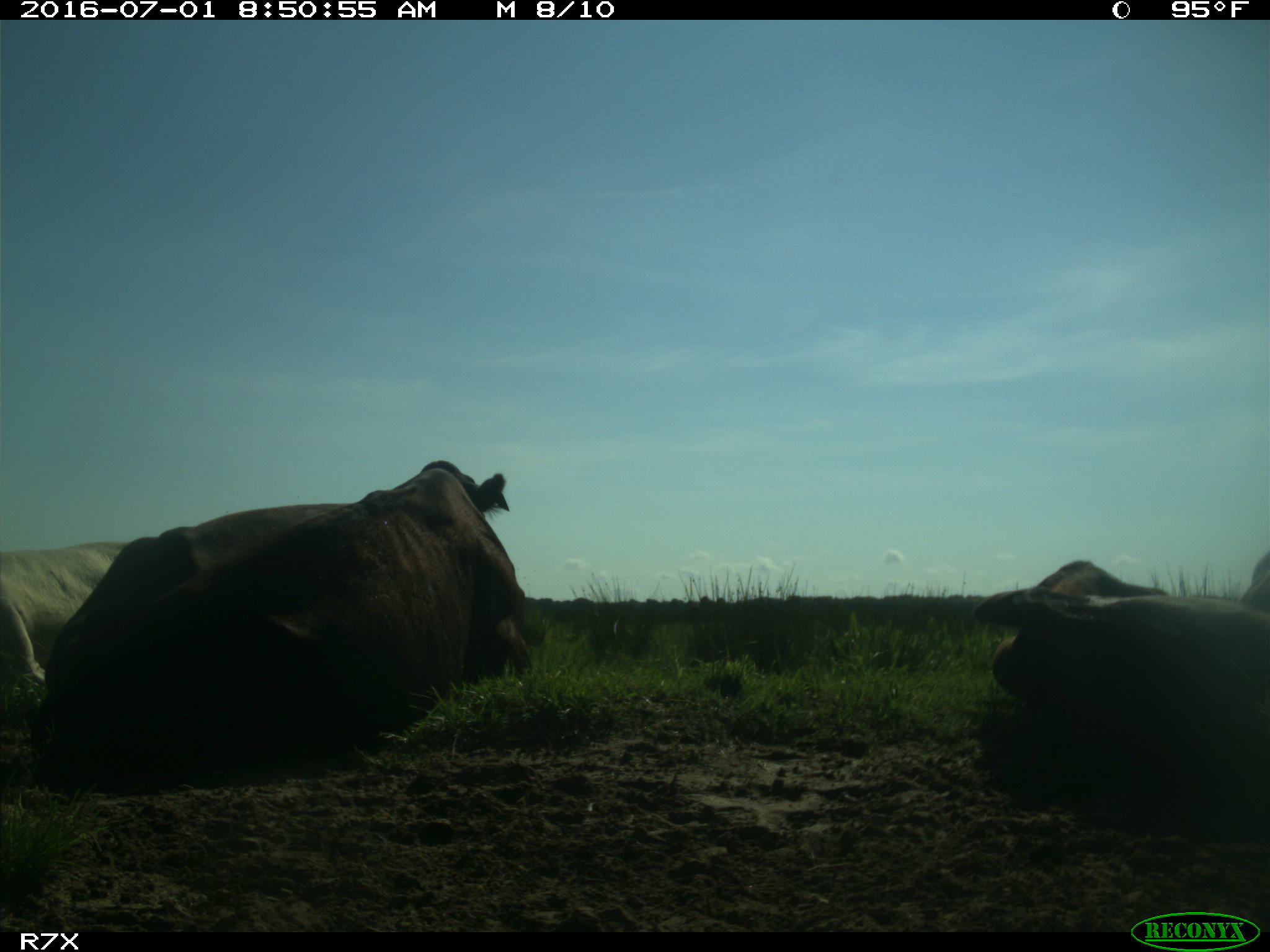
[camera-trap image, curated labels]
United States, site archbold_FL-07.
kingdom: Animalia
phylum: Chordata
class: Mammalia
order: Artiodactyla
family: Bovidae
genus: Bos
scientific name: Bos taurus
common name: domestic cow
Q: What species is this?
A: Bos taurus (domestic cow).